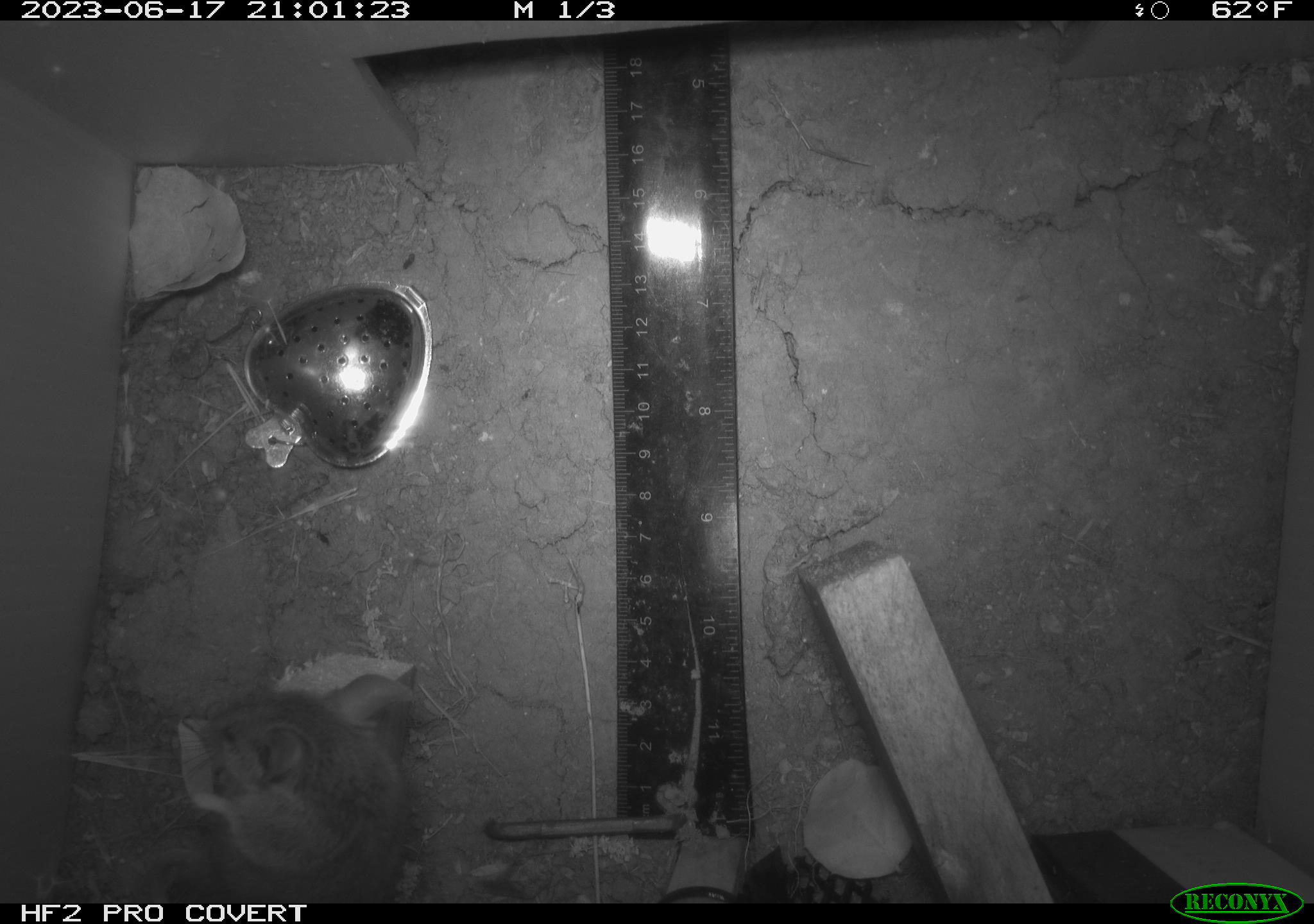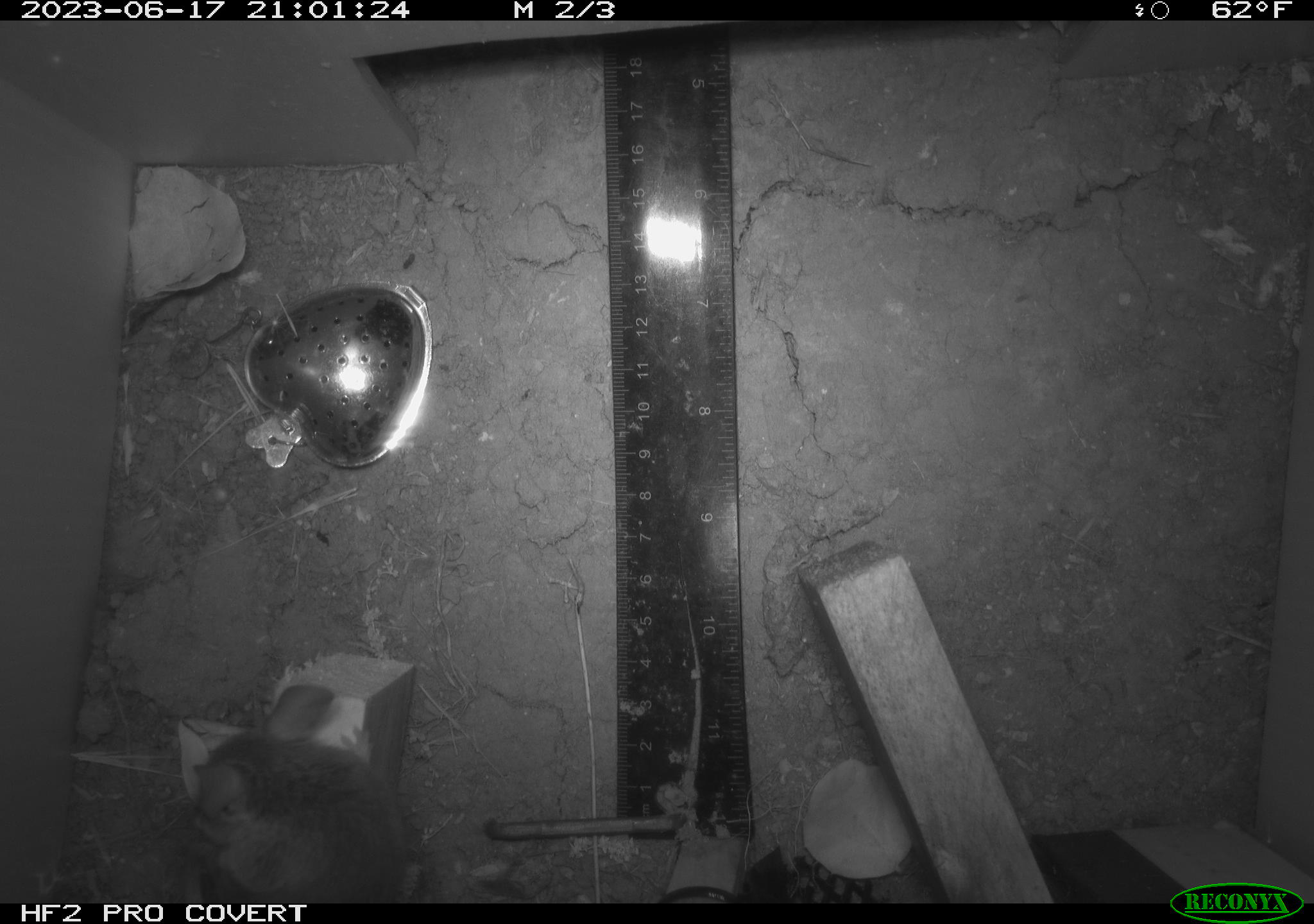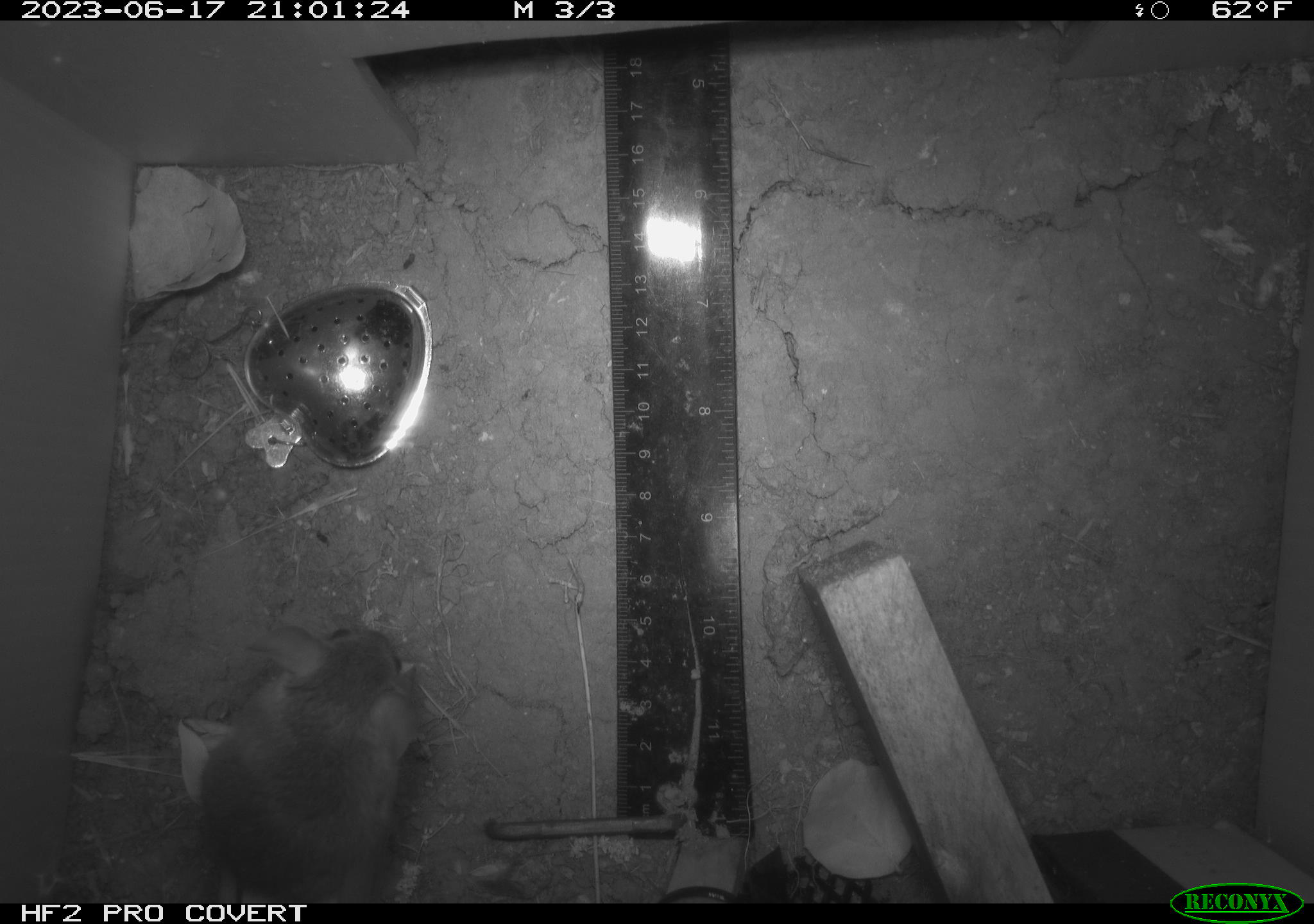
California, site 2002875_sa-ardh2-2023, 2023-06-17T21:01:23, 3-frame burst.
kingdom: Animalia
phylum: Chordata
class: Mammalia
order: Rodentia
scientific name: Rodentia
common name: mouse species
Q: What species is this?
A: Mouse species (Rodentia).